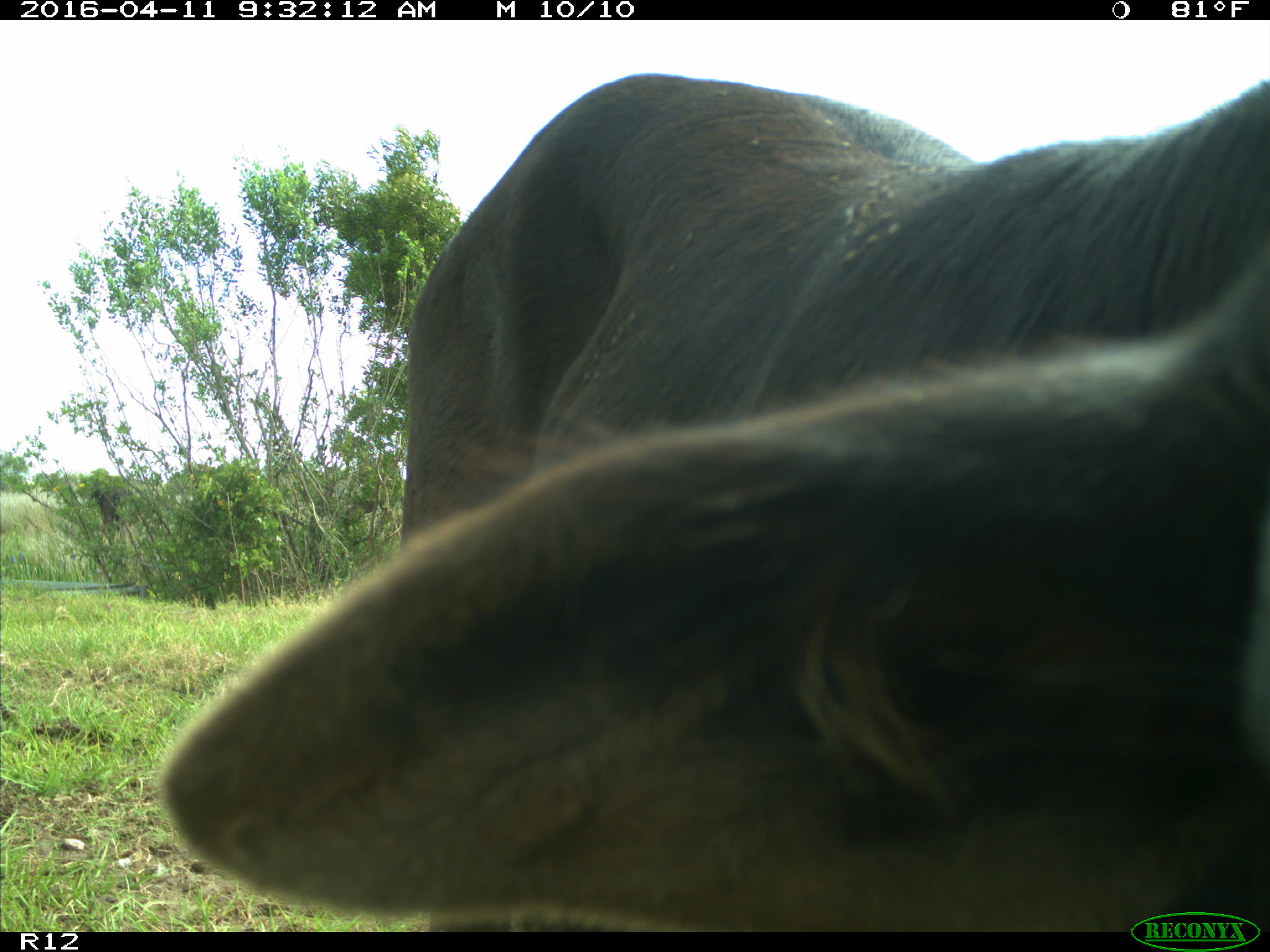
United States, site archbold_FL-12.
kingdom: Animalia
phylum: Chordata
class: Mammalia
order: Artiodactyla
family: Bovidae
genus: Bos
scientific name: Bos taurus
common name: domestic cow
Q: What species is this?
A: Bos taurus (domestic cow).